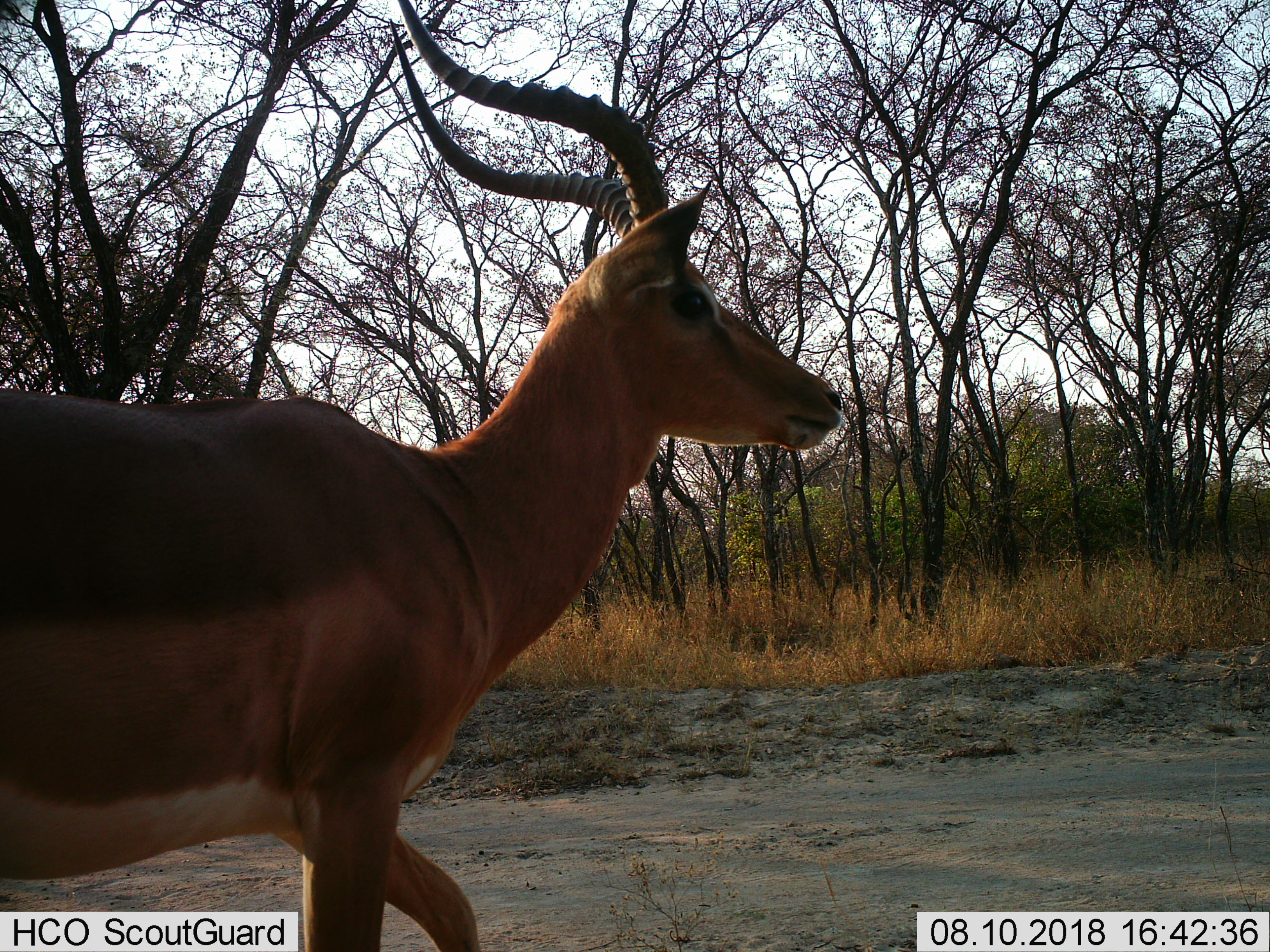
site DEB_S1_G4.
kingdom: Animalia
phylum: Chordata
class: Mammalia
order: Artiodactyla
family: Bovidae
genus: Aepyceros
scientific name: Aepyceros melampus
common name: impala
Impala (Aepyceros melampus), count 1. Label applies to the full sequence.